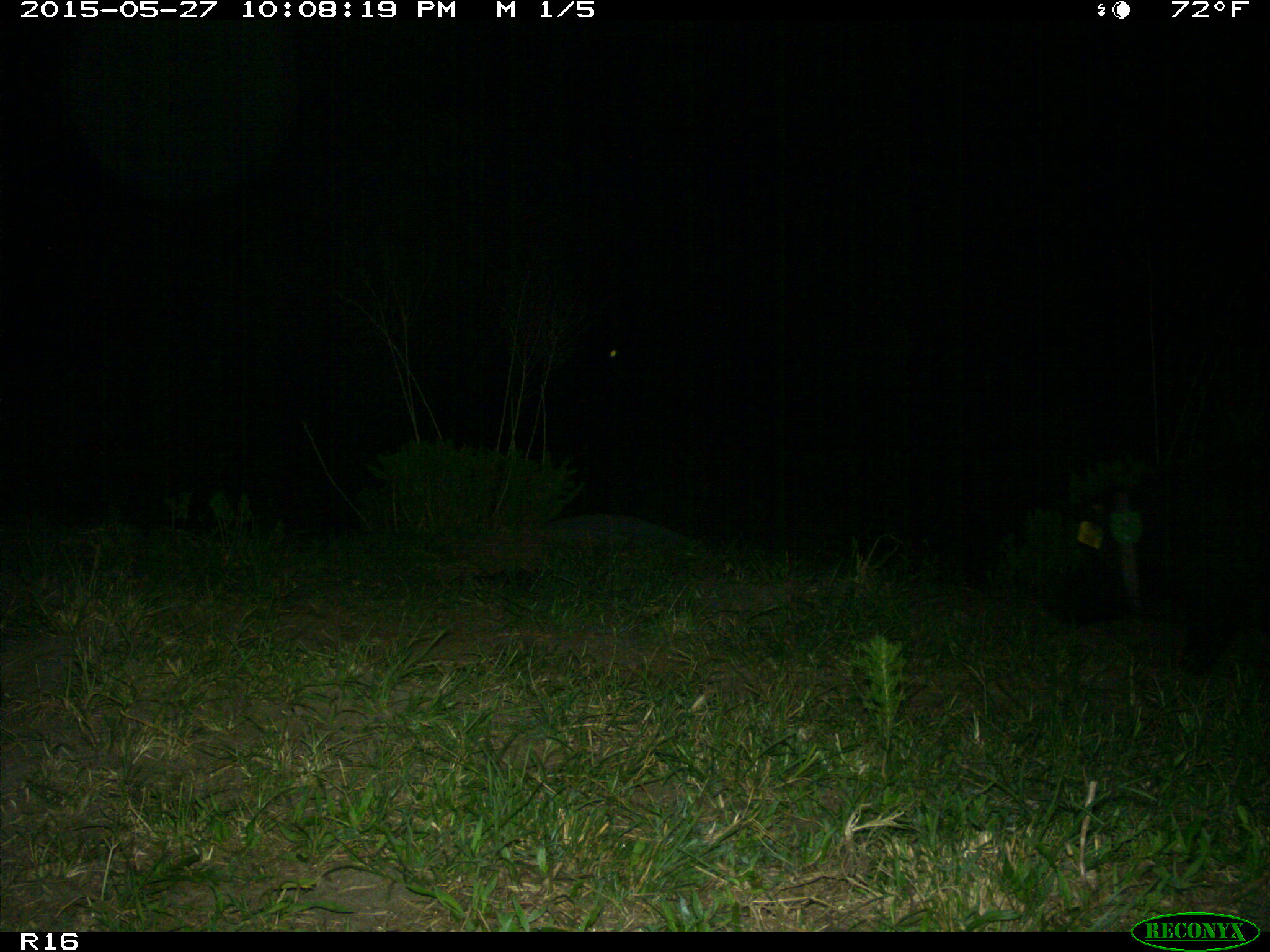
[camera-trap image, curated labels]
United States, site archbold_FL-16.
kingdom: Animalia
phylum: Chordata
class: Mammalia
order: Artiodactyla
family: Suidae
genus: Sus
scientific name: Sus scrofa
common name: wild boar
Sus scrofa (wild boar).